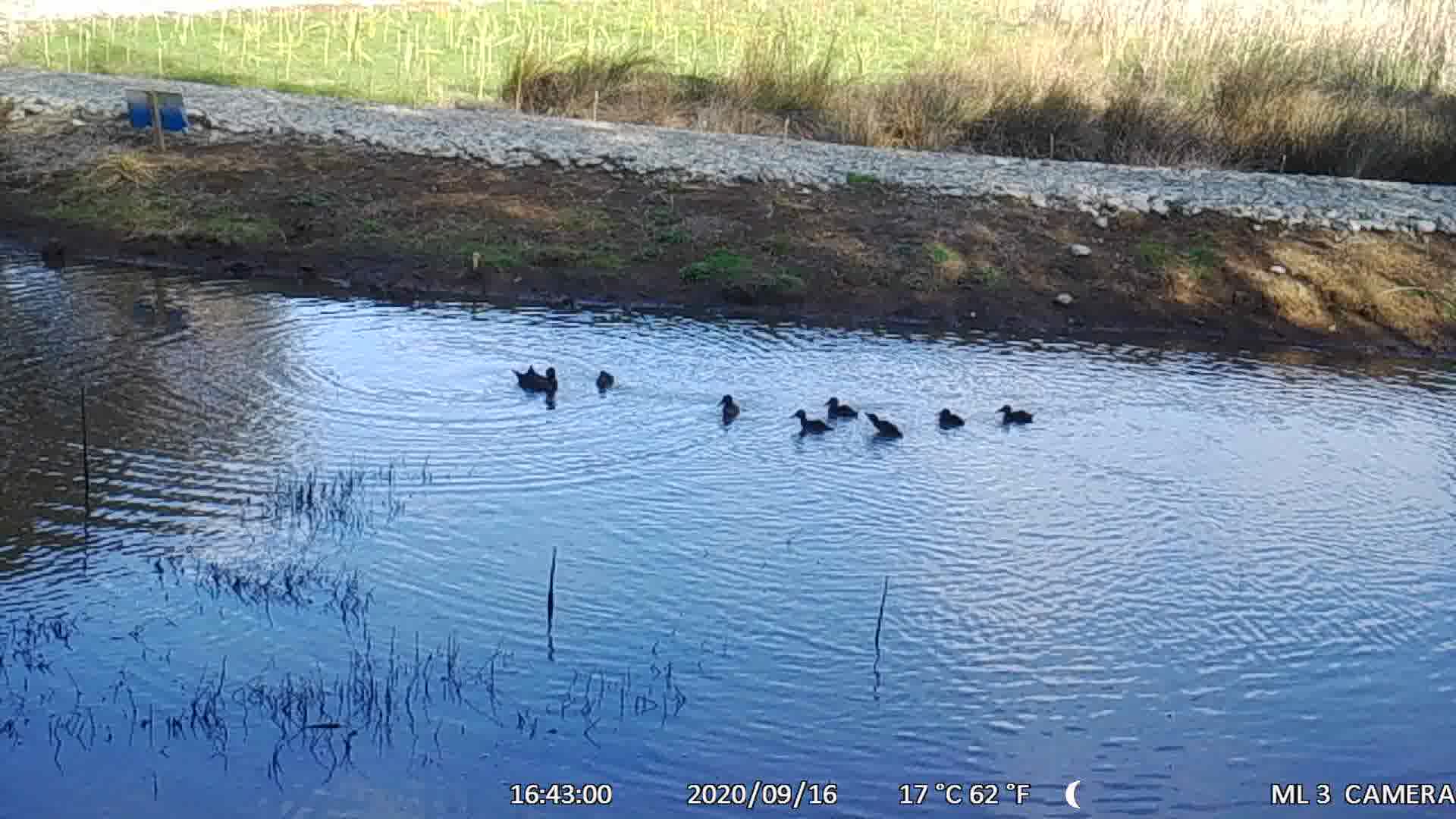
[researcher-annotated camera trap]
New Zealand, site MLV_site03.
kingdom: Animalia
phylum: Chordata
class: Aves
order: Anseriformes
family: Anatidae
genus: Anas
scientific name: Anas chlorotis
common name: brown teal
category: pateke